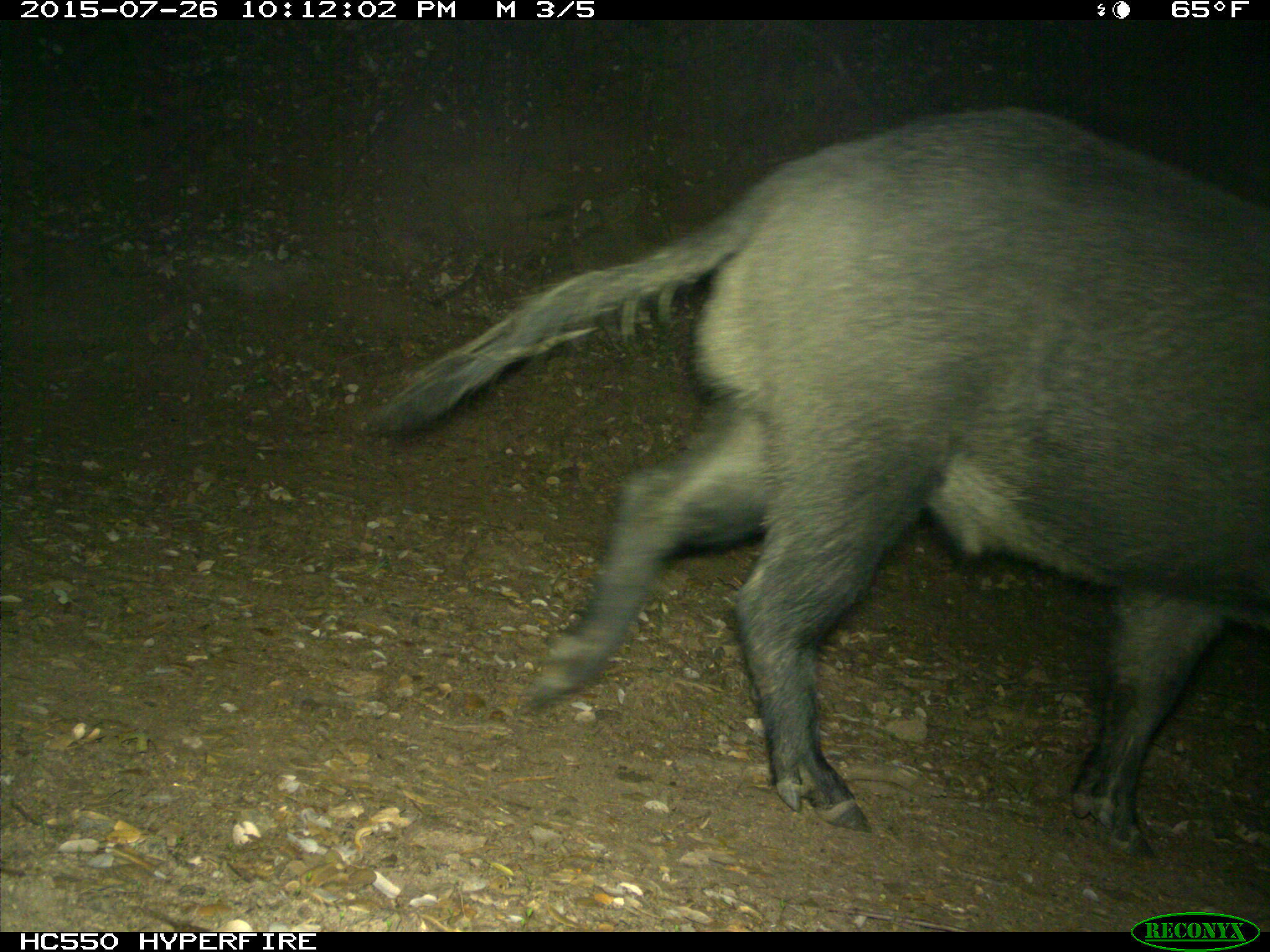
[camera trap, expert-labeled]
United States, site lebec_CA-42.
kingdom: Animalia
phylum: Chordata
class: Mammalia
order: Artiodactyla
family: Suidae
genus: Sus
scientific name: Sus scrofa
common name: wild boar